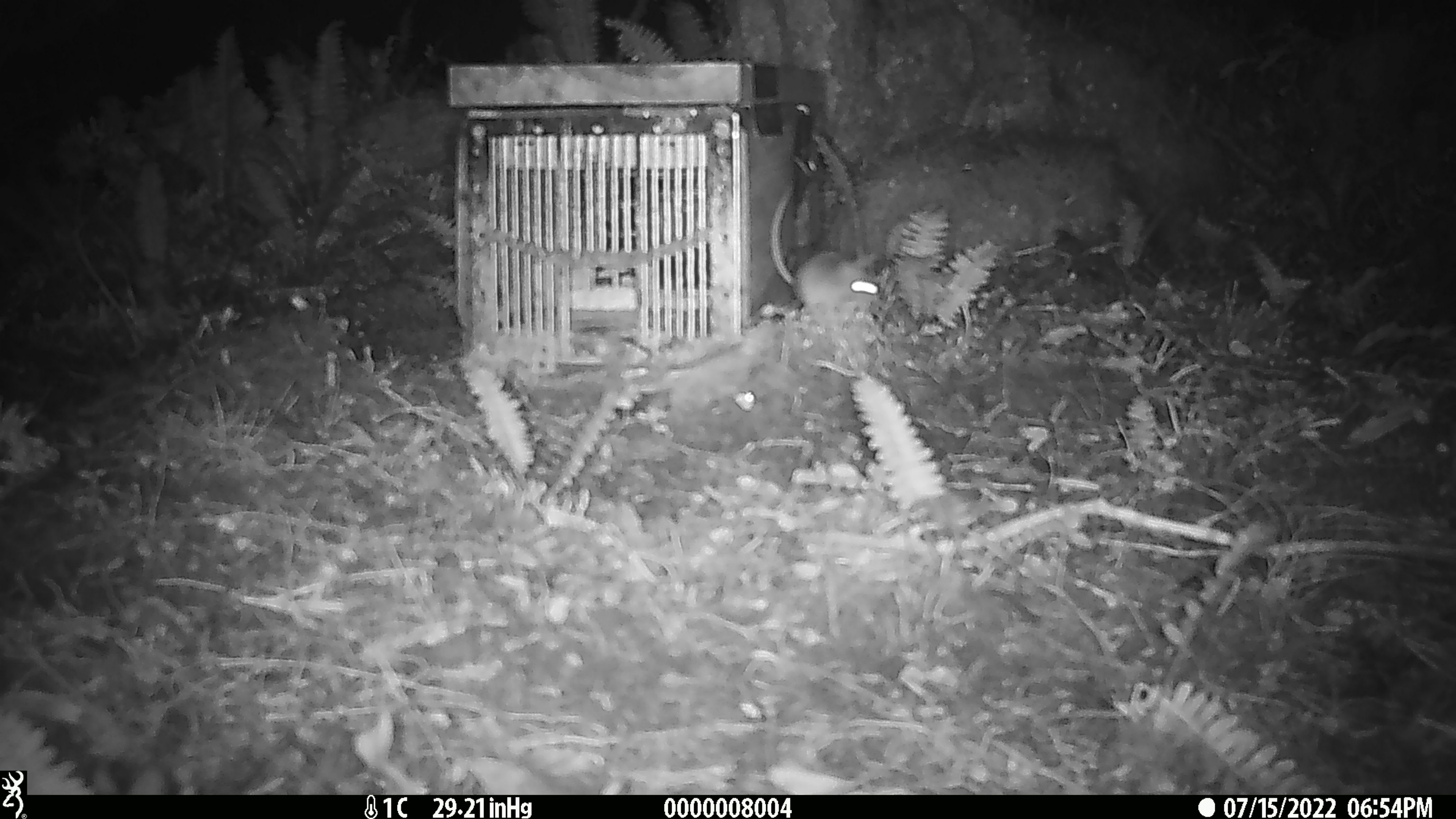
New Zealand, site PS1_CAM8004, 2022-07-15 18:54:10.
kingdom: Animalia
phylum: Chordata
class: Mammalia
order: Rodentia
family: Muridae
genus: Mus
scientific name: Mus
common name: mouse